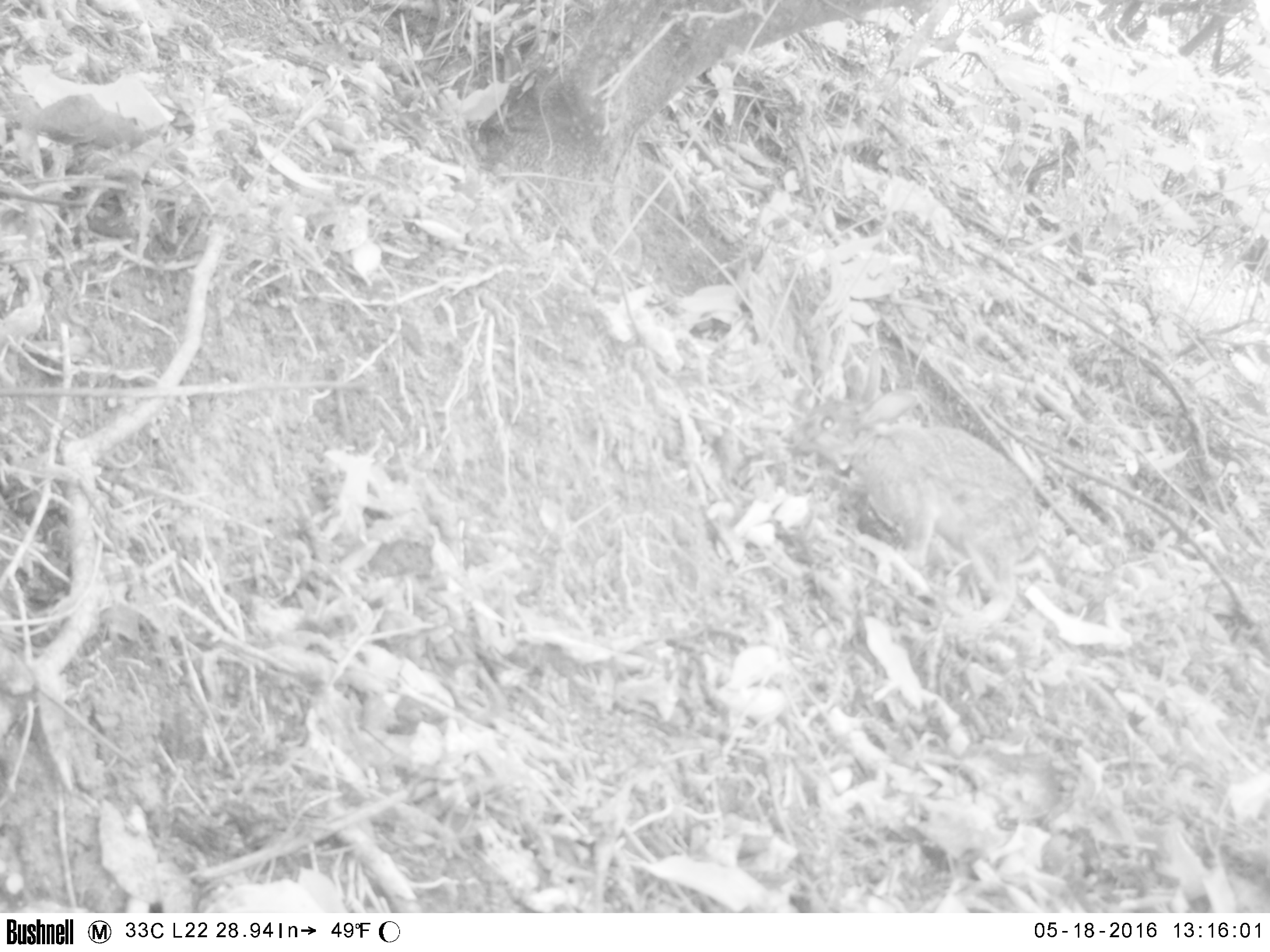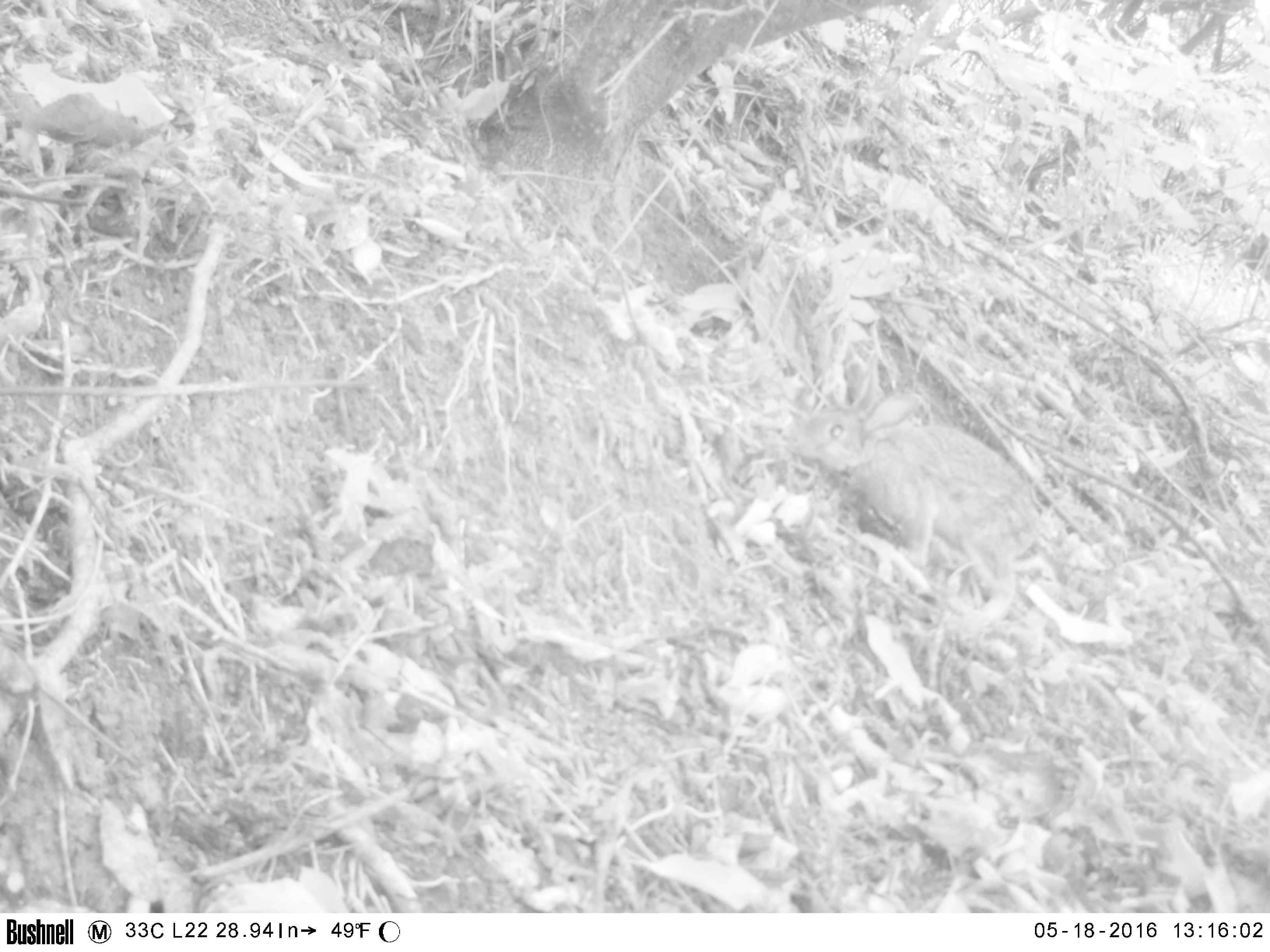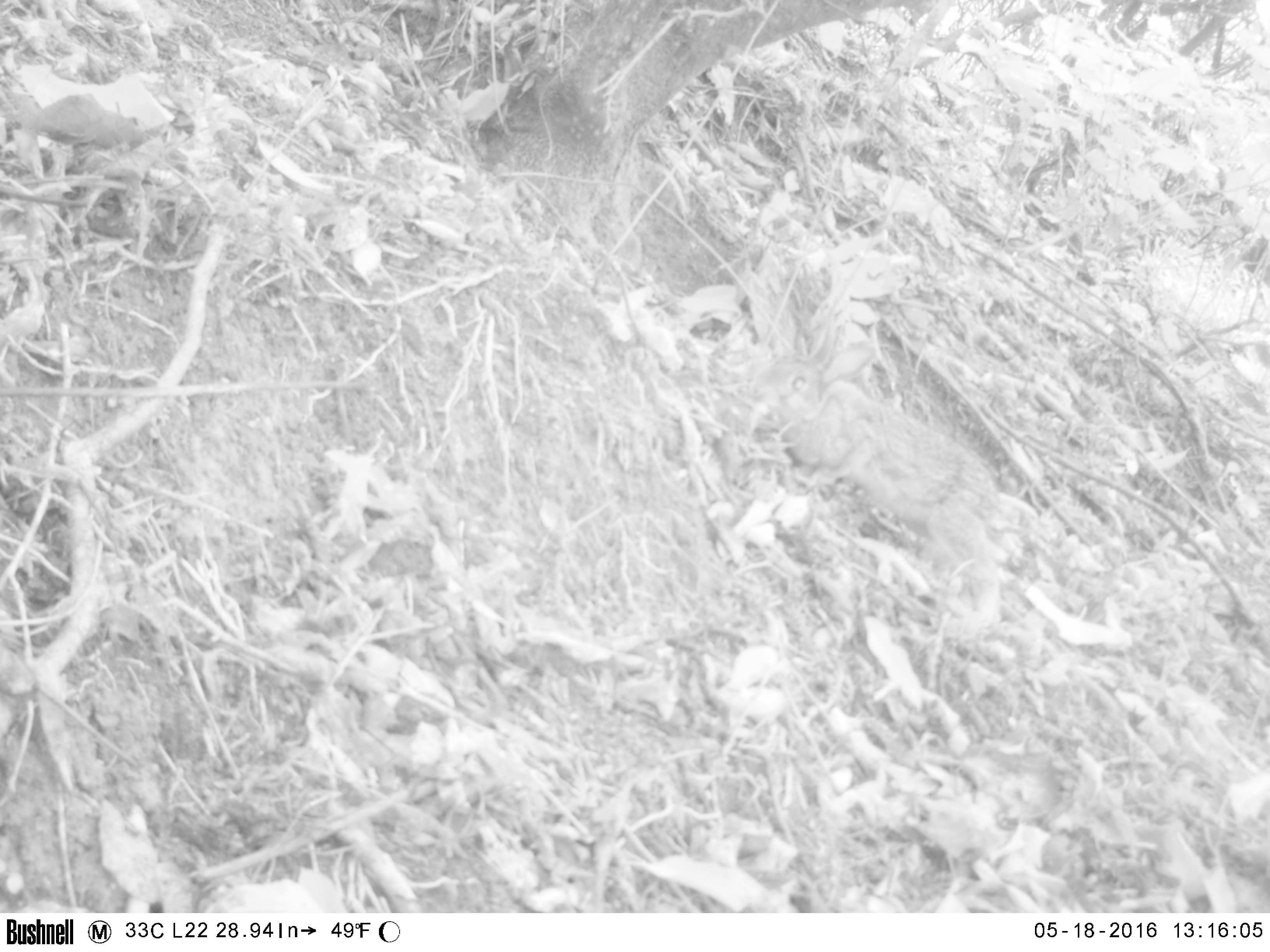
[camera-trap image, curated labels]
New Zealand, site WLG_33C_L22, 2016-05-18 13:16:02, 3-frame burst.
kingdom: Animalia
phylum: Chordata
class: Mammalia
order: Lagomorpha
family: Leporidae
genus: Oryctolagus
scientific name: Oryctolagus cuniculus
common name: european rabbit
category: rabbit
Rabbit (european rabbit) (Oryctolagus cuniculus).